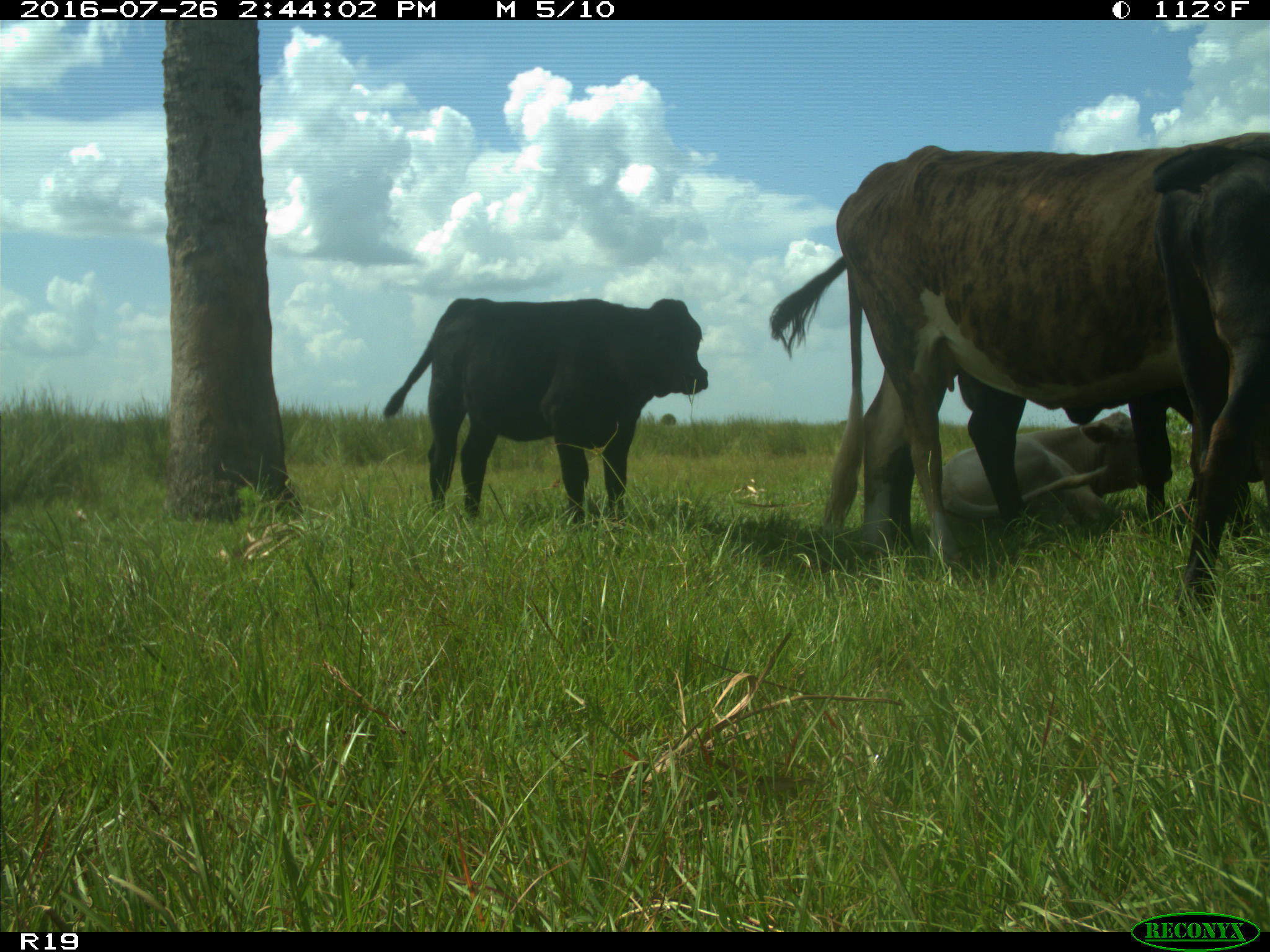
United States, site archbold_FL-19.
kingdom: Animalia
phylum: Chordata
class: Mammalia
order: Artiodactyla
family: Bovidae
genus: Bos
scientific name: Bos taurus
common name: domestic cow